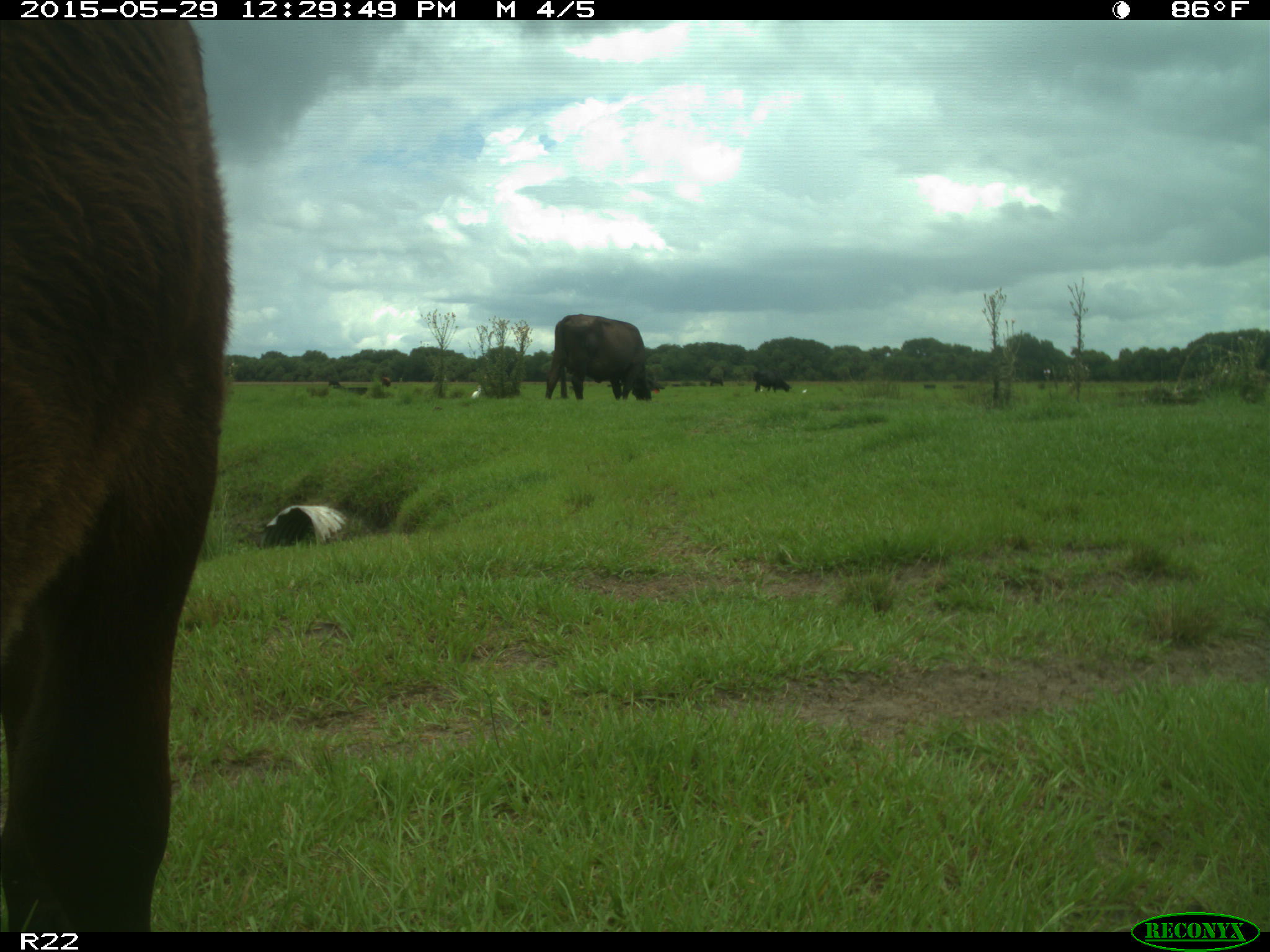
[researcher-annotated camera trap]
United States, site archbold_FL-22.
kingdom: Animalia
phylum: Chordata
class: Mammalia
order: Artiodactyla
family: Bovidae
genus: Bos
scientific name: Bos taurus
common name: domestic cow